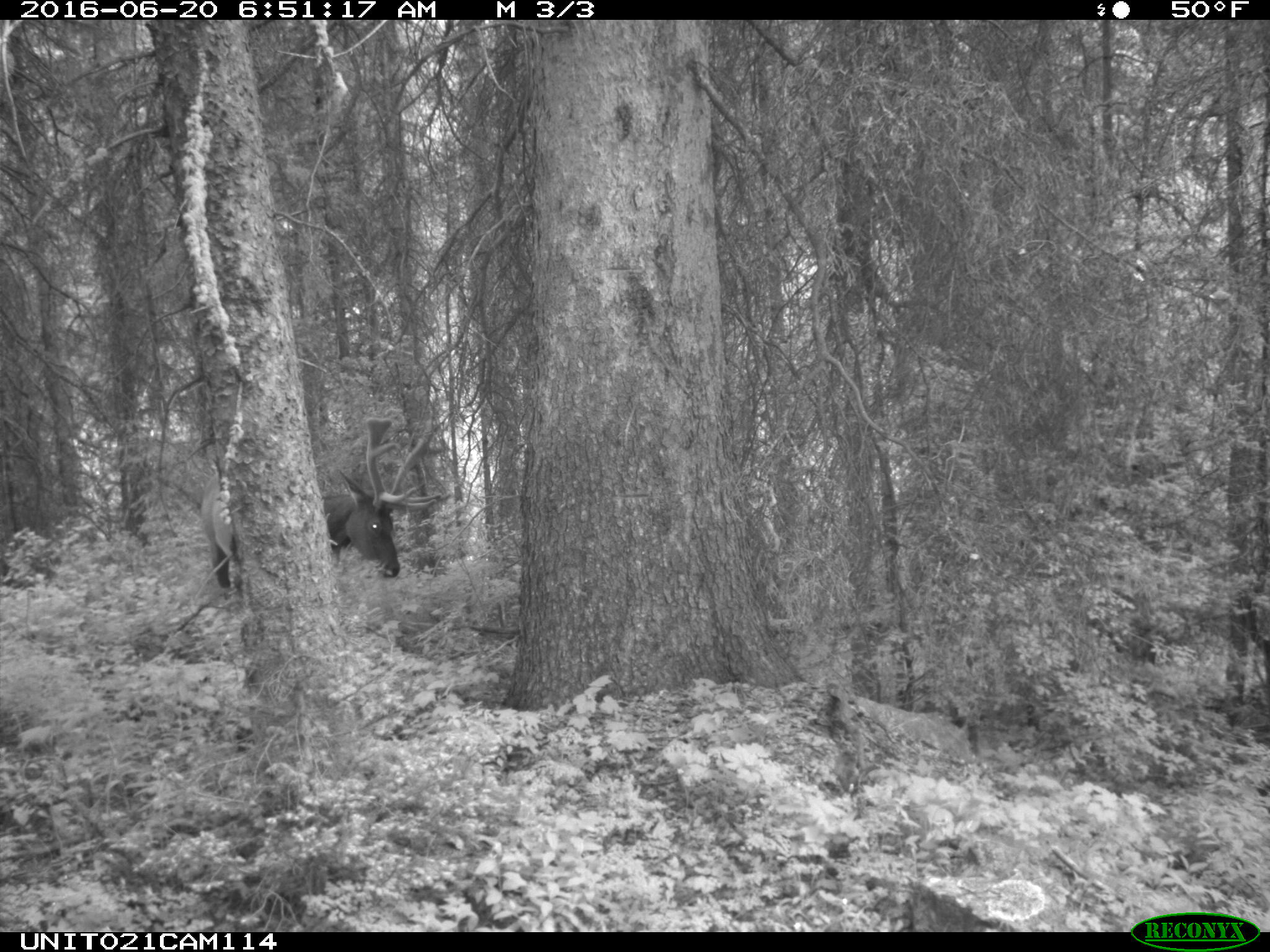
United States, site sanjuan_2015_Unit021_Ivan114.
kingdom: Animalia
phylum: Chordata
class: Mammalia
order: Artiodactyla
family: Cervidae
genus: Cervus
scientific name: Cervus elaphus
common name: red deer